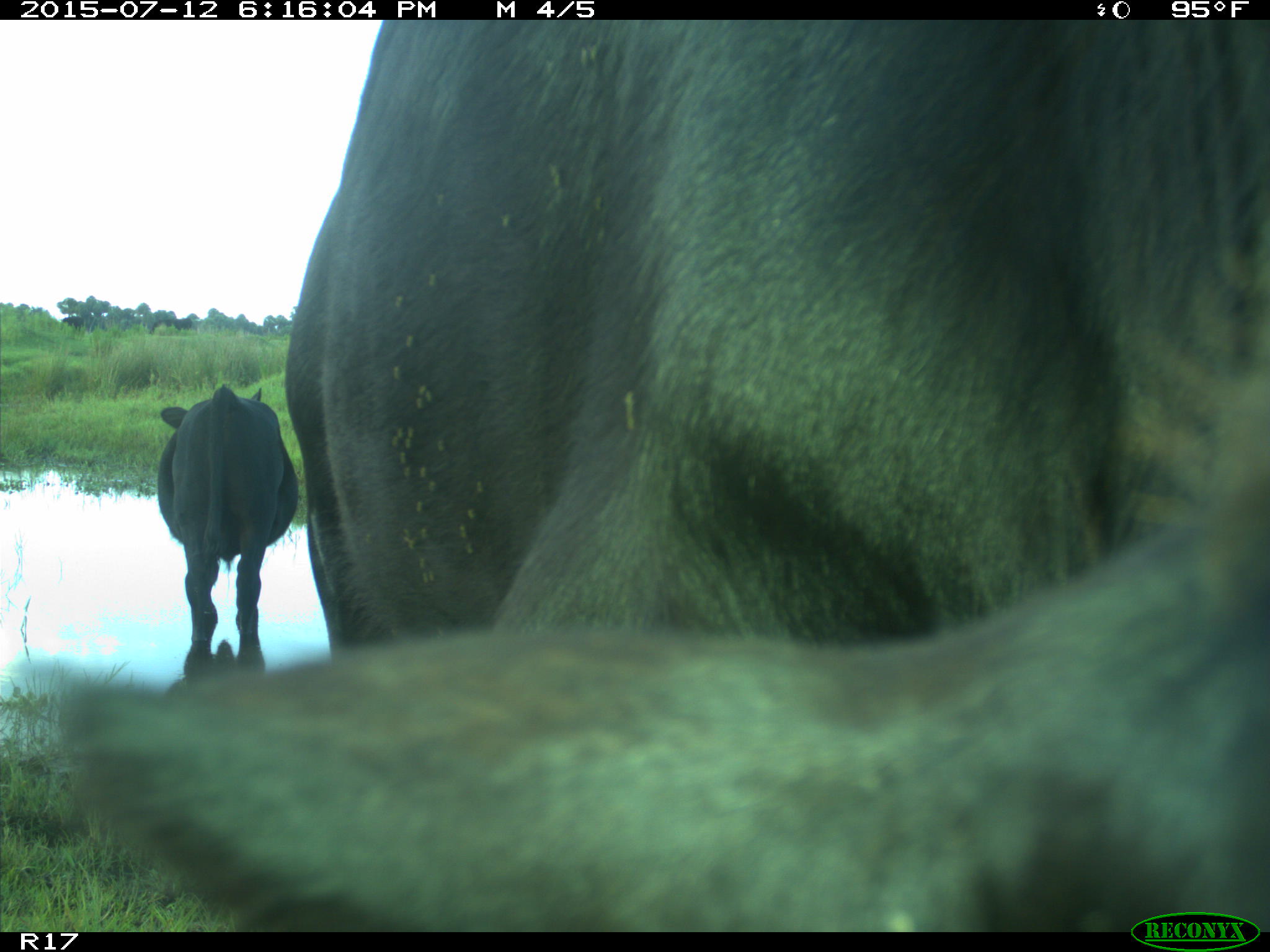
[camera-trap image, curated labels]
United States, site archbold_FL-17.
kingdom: Animalia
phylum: Chordata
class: Mammalia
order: Artiodactyla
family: Bovidae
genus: Bos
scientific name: Bos taurus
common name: domestic cow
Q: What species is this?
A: Bos taurus (domestic cow).